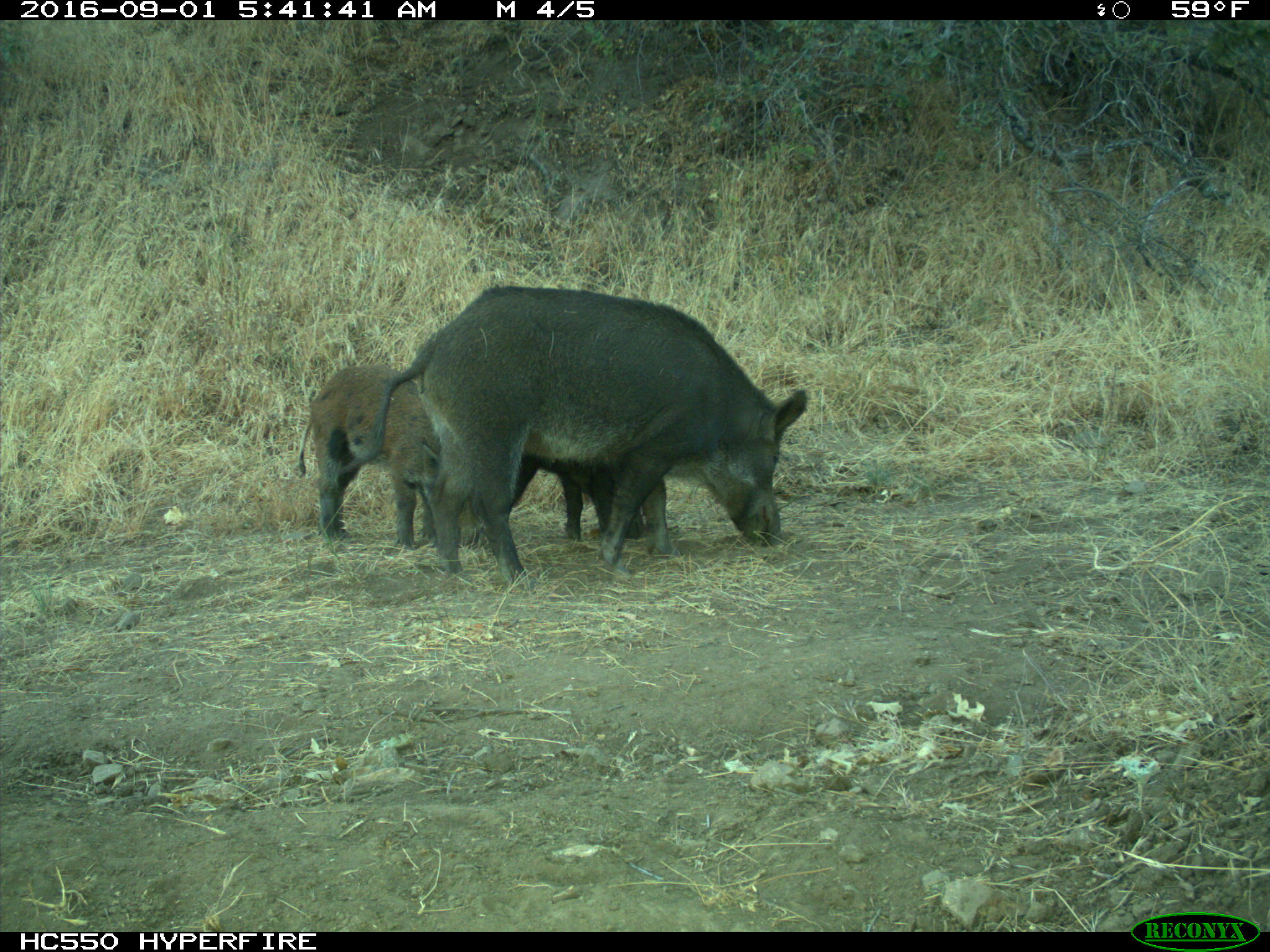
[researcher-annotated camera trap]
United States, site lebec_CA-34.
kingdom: Animalia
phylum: Chordata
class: Mammalia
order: Artiodactyla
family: Suidae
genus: Sus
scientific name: Sus scrofa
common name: wild boar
Sus scrofa (wild boar).